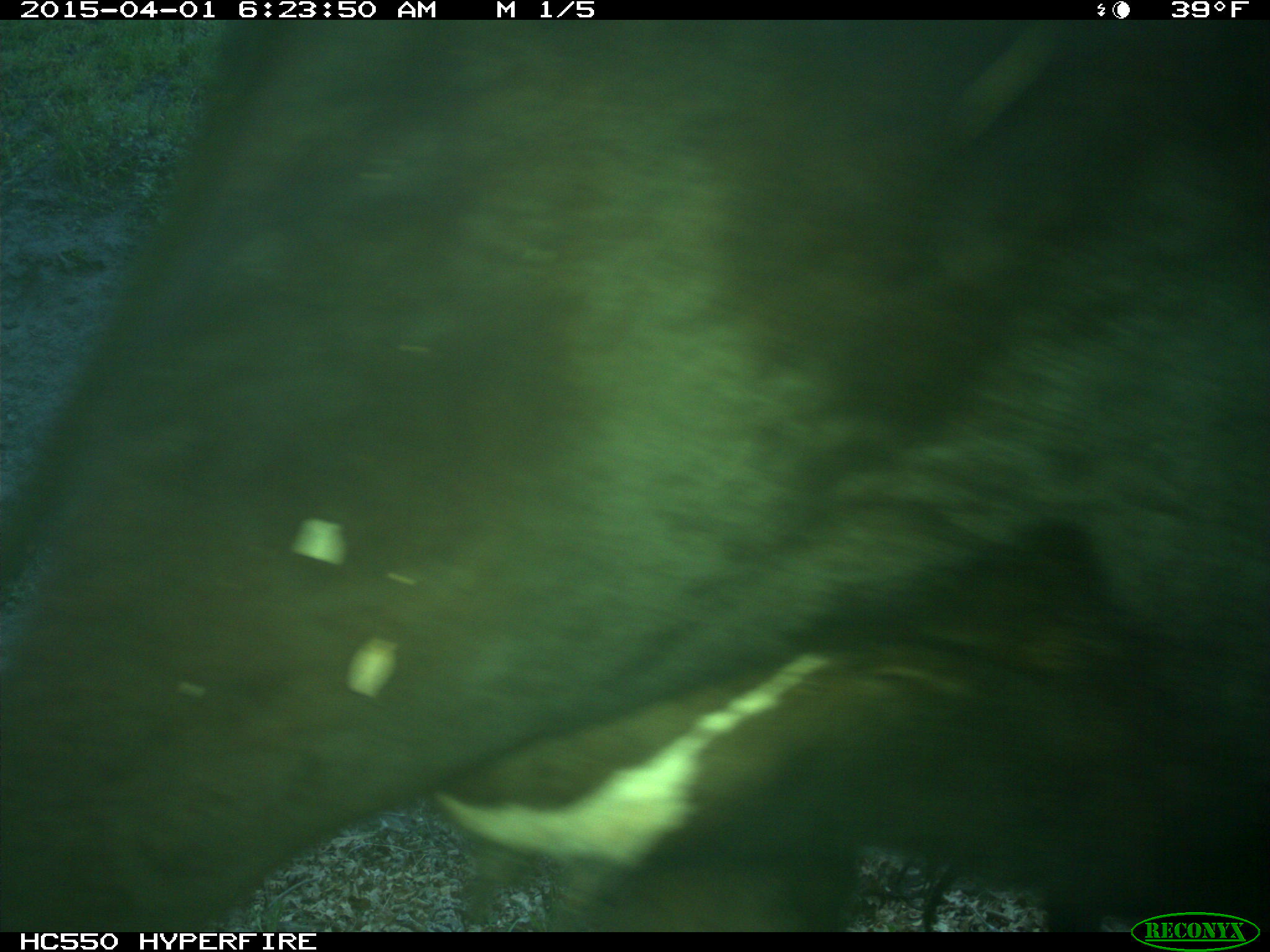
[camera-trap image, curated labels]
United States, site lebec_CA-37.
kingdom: Animalia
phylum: Chordata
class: Mammalia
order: Artiodactyla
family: Bovidae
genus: Bos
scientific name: Bos taurus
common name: domestic cow